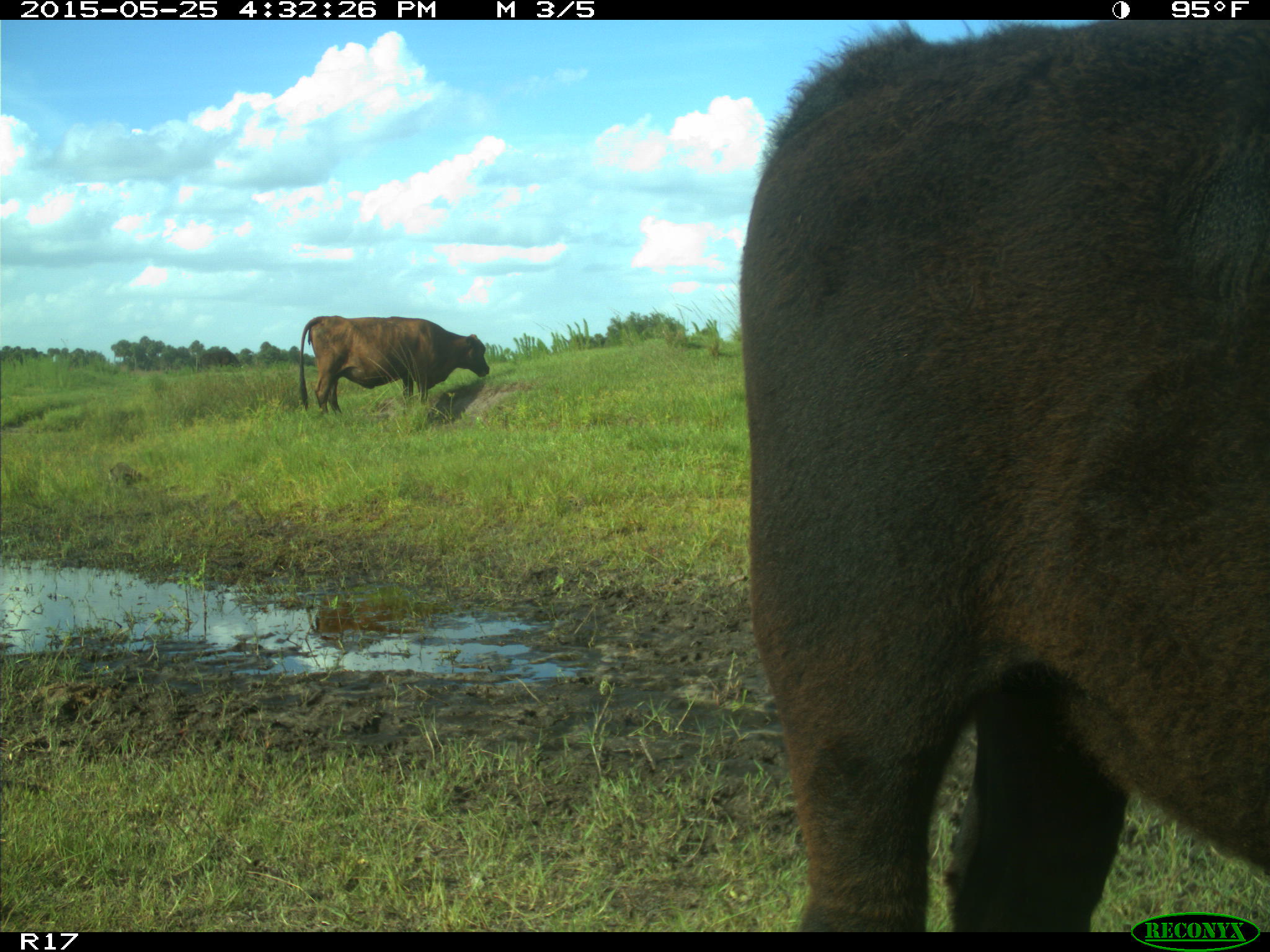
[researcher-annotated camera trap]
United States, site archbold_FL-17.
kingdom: Animalia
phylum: Chordata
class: Mammalia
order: Artiodactyla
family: Bovidae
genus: Bos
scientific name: Bos taurus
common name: domestic cow